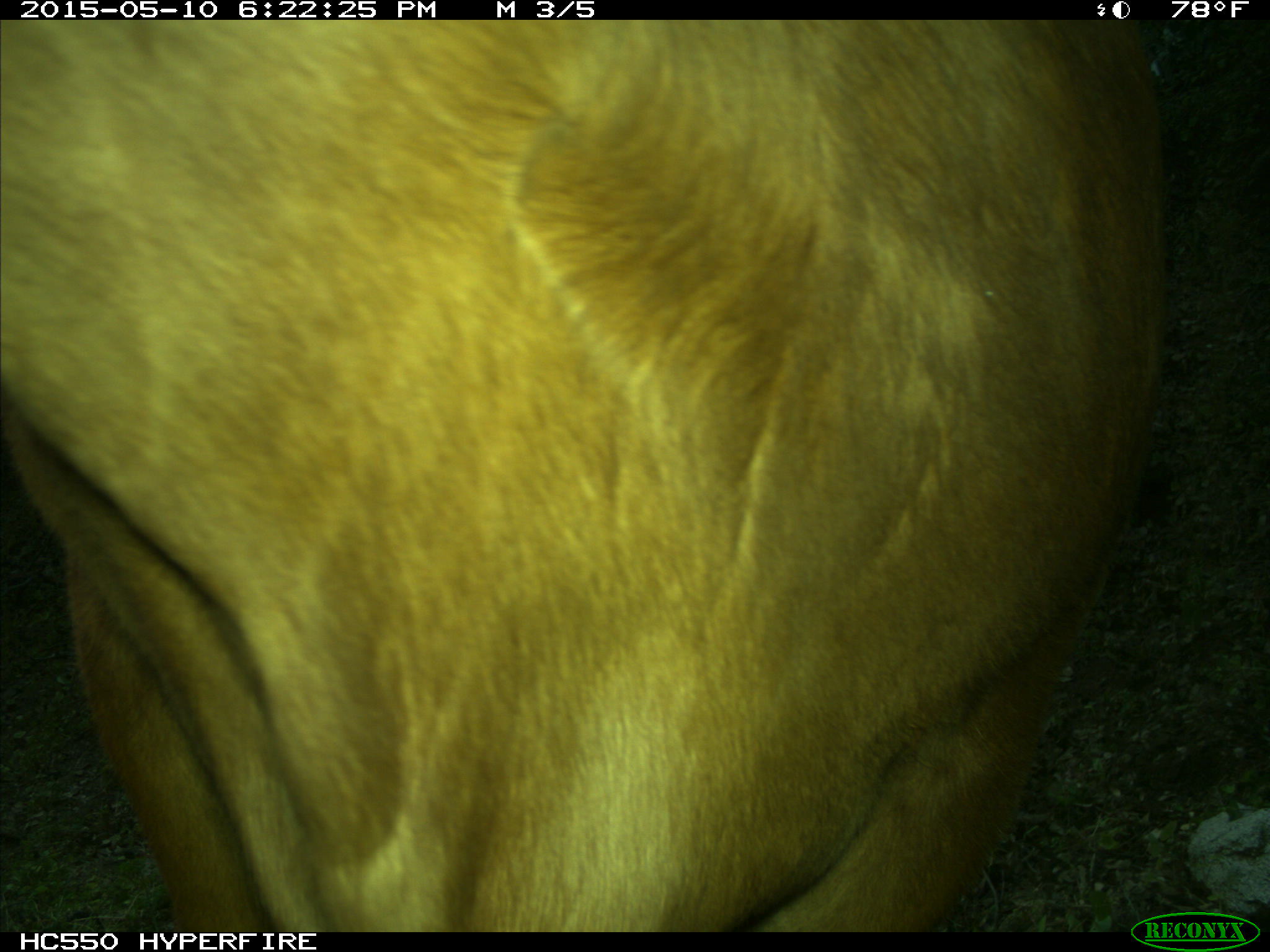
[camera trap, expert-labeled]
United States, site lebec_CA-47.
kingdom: Animalia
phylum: Chordata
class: Mammalia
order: Artiodactyla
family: Bovidae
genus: Bos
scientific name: Bos taurus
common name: domestic cow